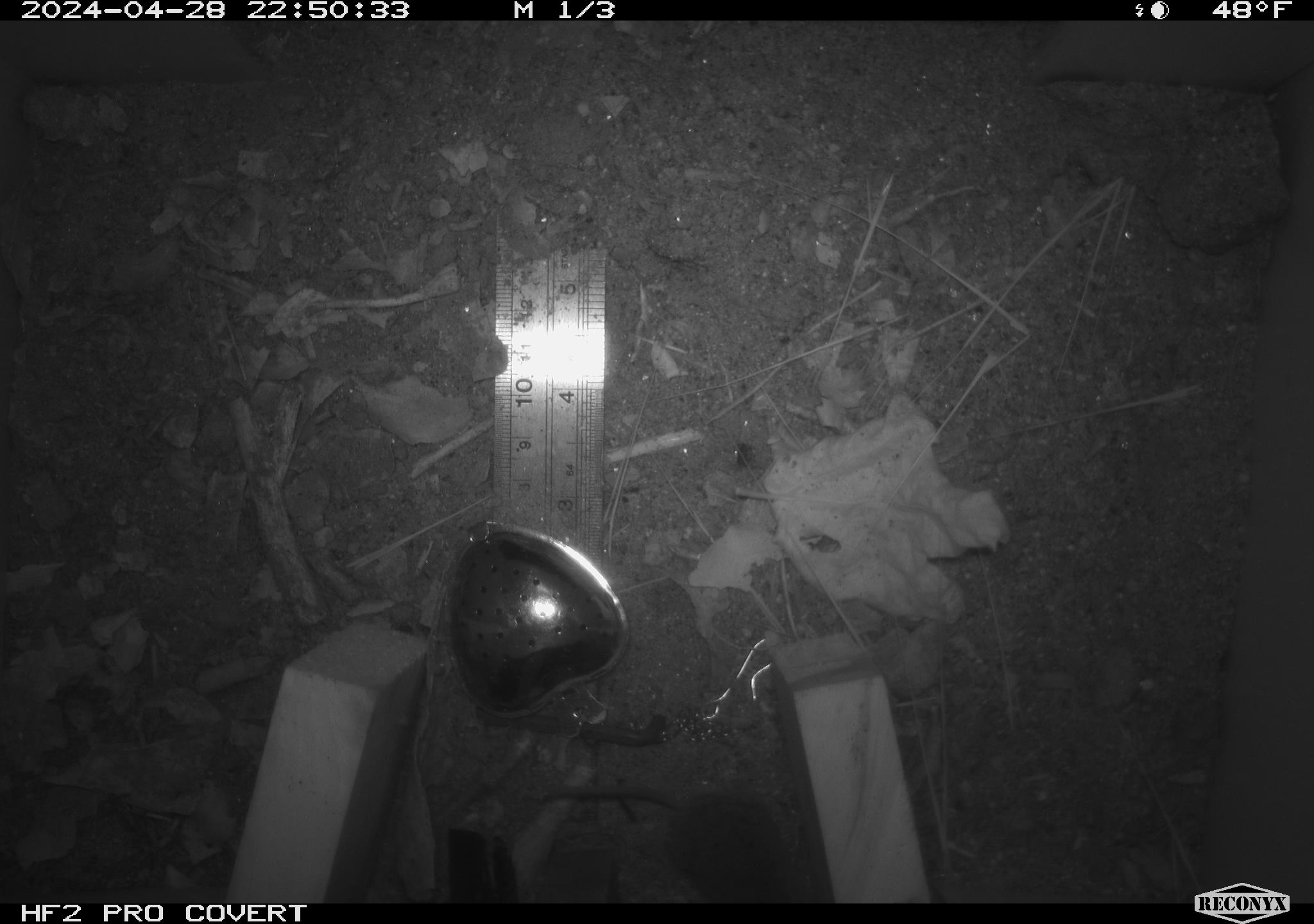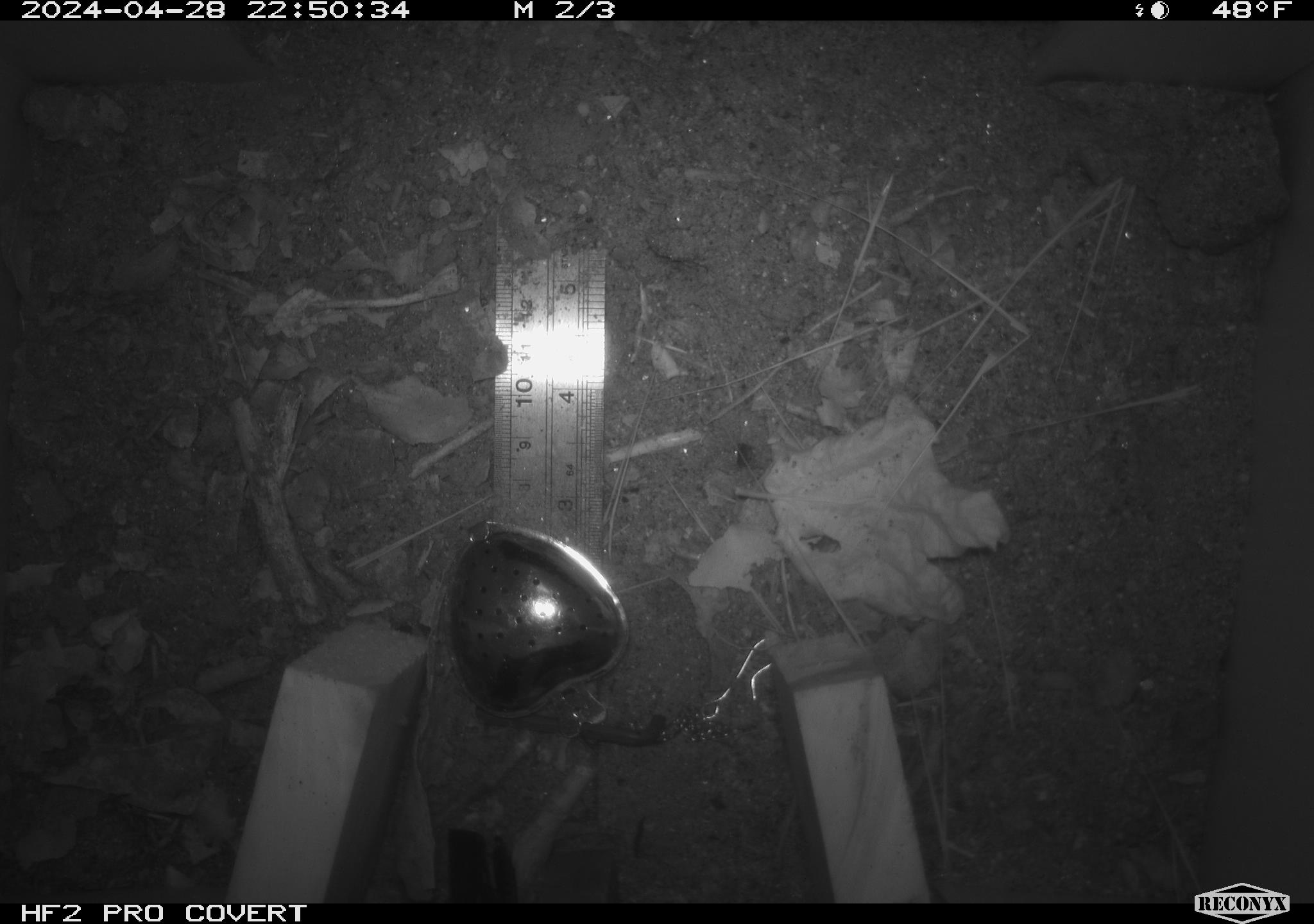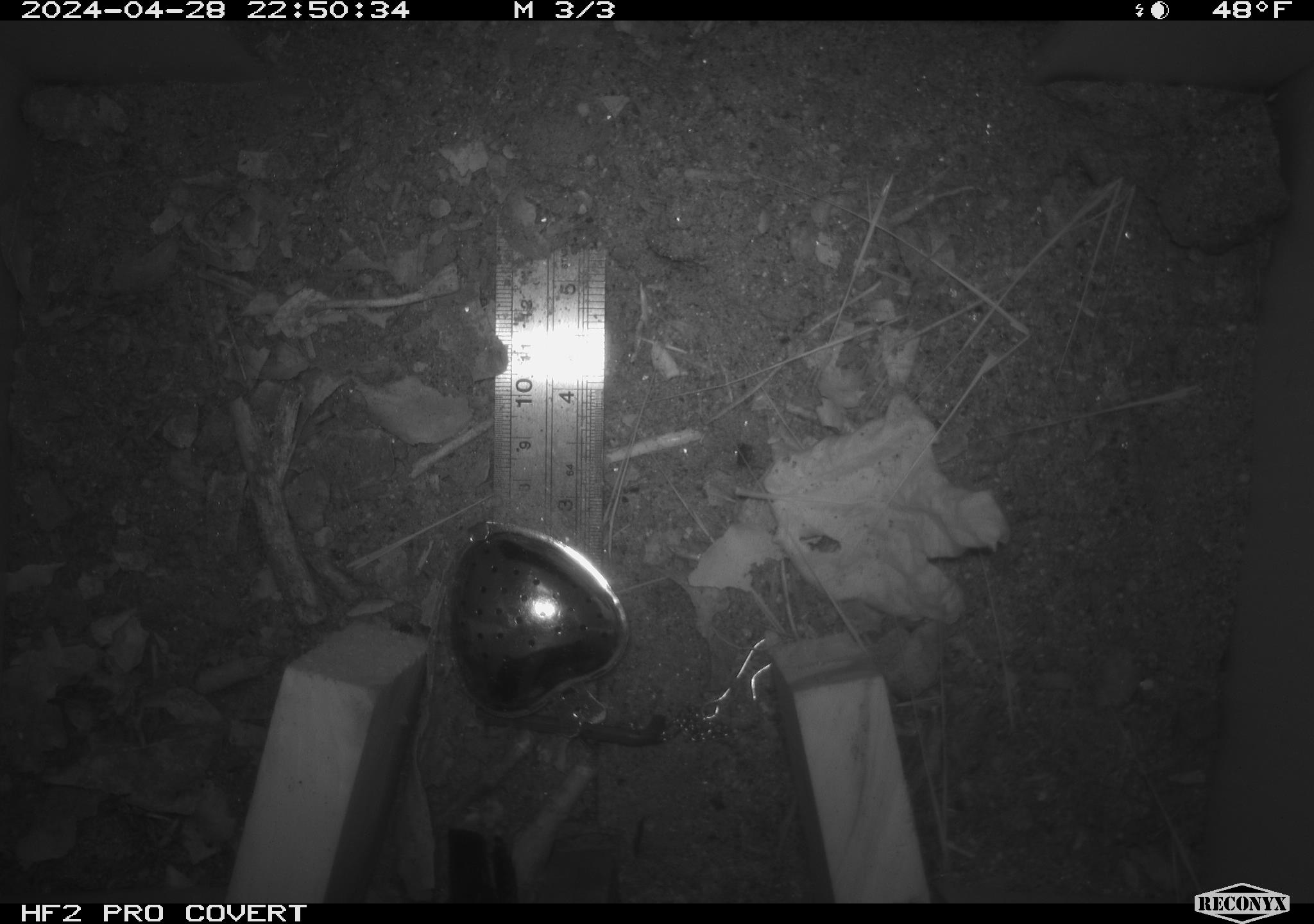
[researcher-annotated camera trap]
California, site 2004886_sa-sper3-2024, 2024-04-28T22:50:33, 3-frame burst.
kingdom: Animalia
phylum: Chordata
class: Mammalia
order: Eulipotyphla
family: Soricidae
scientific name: Soricidae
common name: shrews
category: soricidae family